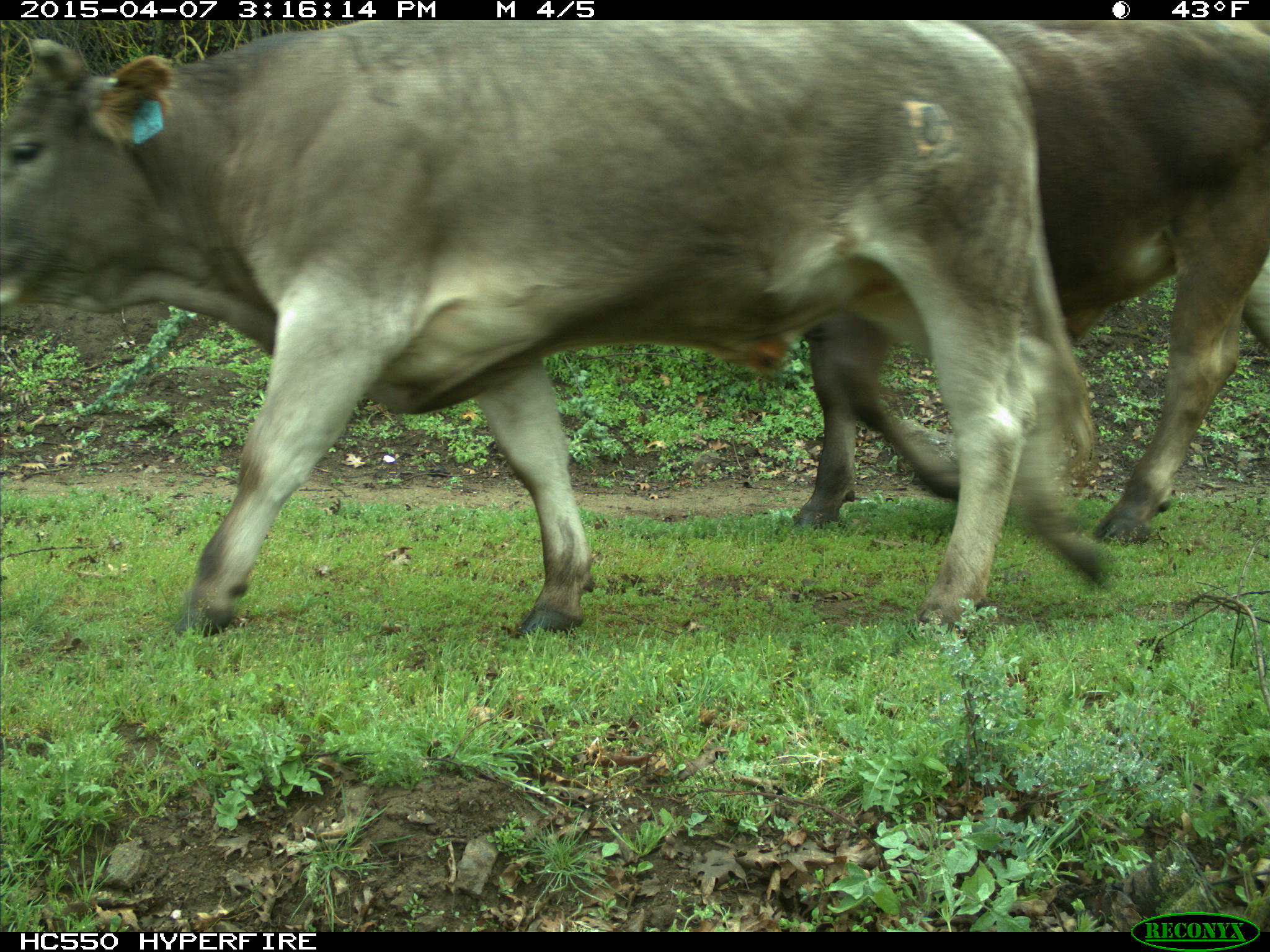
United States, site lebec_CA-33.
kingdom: Animalia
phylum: Chordata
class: Mammalia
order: Artiodactyla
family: Bovidae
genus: Bos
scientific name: Bos taurus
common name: domestic cow